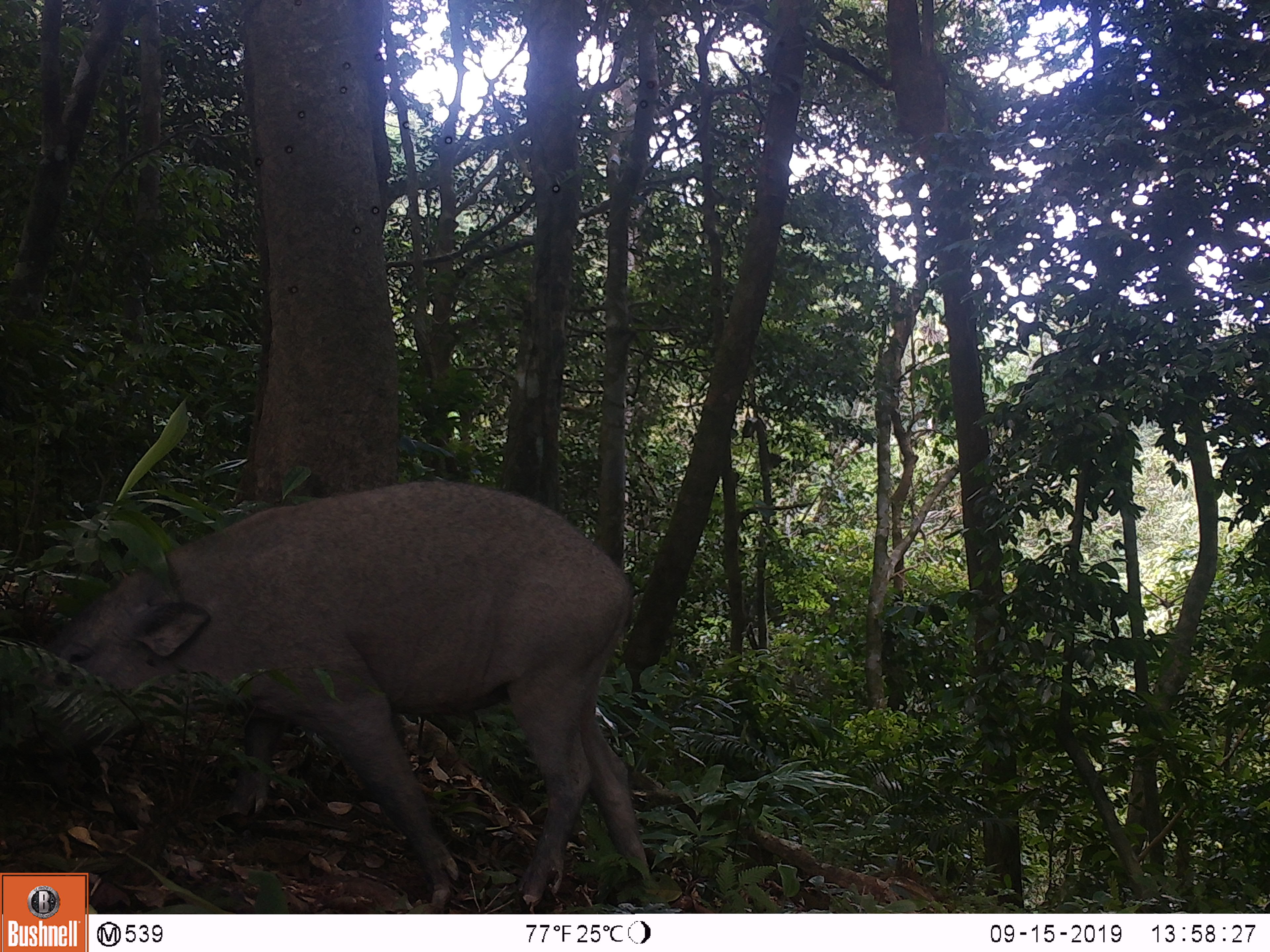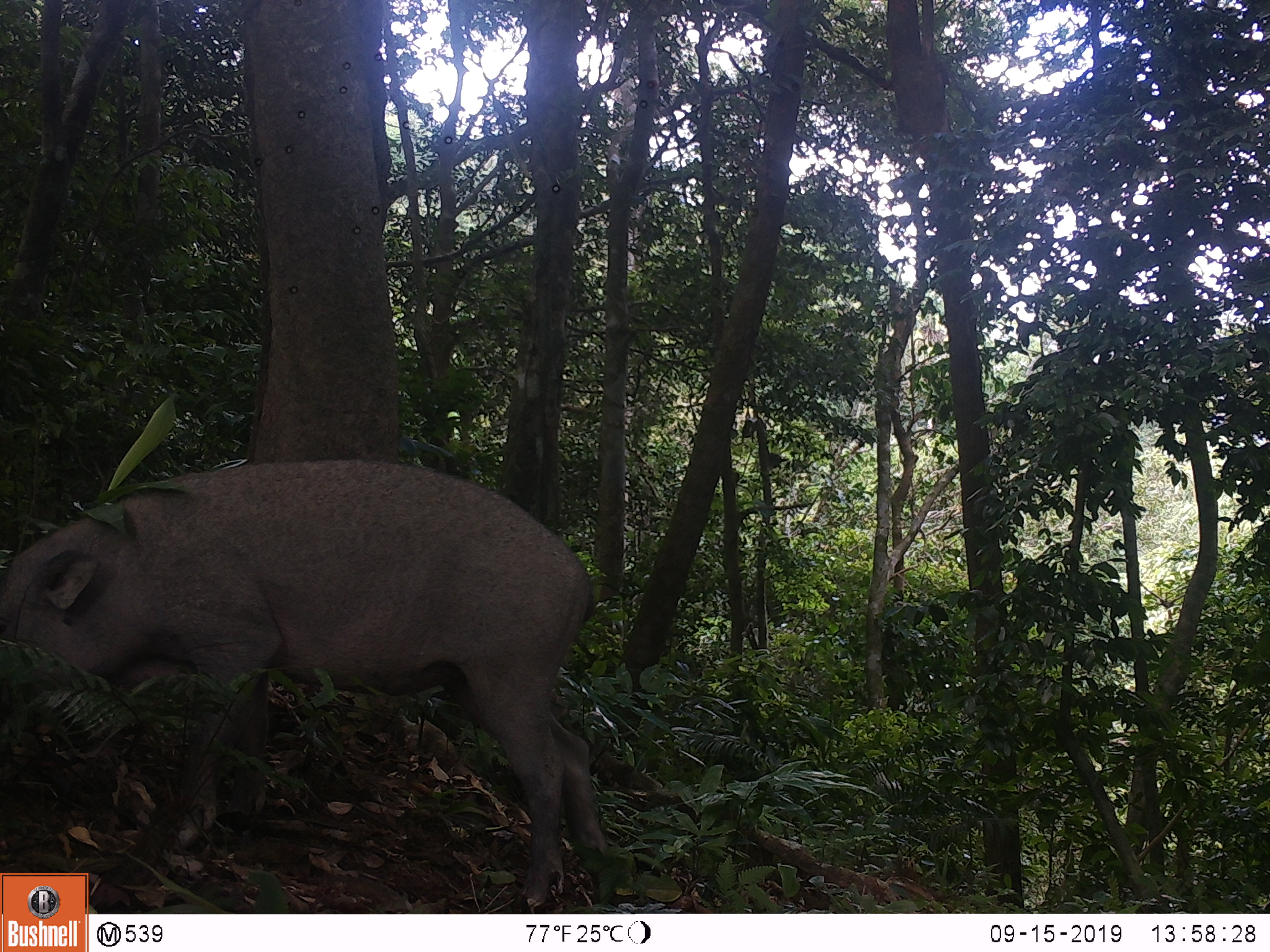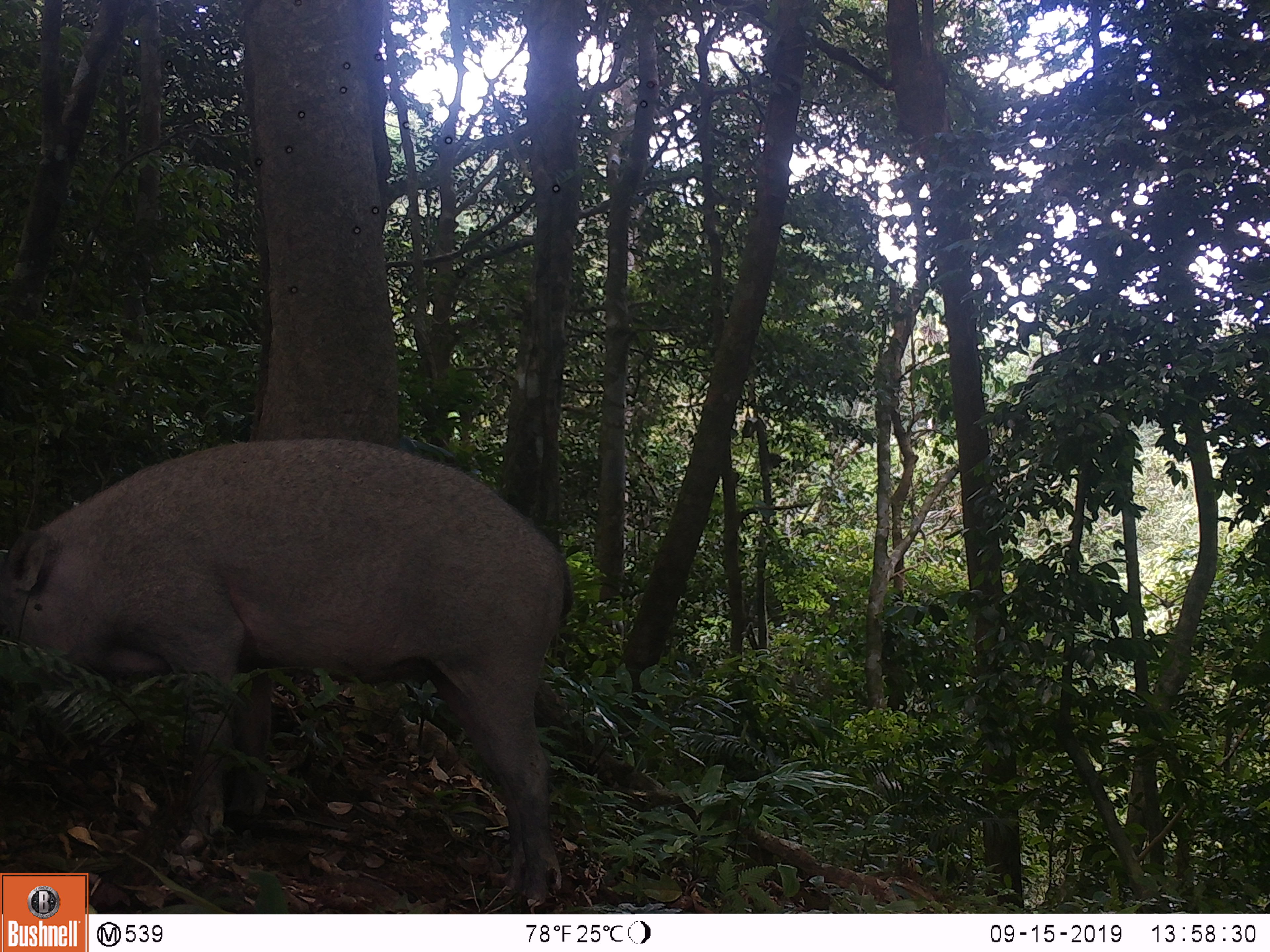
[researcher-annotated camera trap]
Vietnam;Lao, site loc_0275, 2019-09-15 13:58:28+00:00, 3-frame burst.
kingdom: Animalia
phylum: Chordata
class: Mammalia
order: Artiodactyla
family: Suidae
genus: Sus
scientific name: Sus scrofa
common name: eurasian wild pig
Eurasian wild pig (Sus scrofa). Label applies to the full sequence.